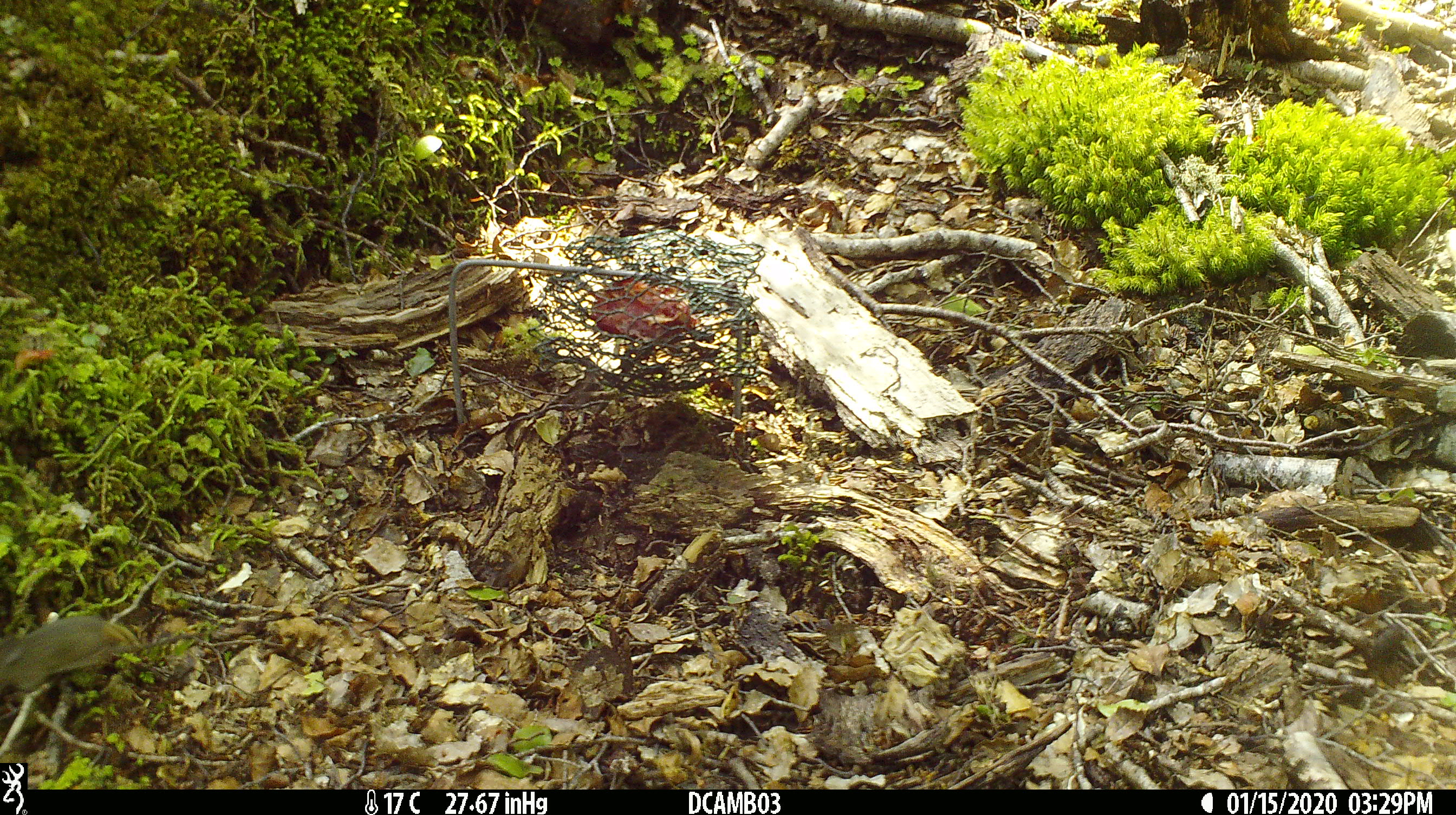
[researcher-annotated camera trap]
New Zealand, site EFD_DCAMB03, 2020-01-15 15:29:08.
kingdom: Animalia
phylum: Chordata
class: Mammalia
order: Rodentia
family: Muridae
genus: Mus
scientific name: Mus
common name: mouse